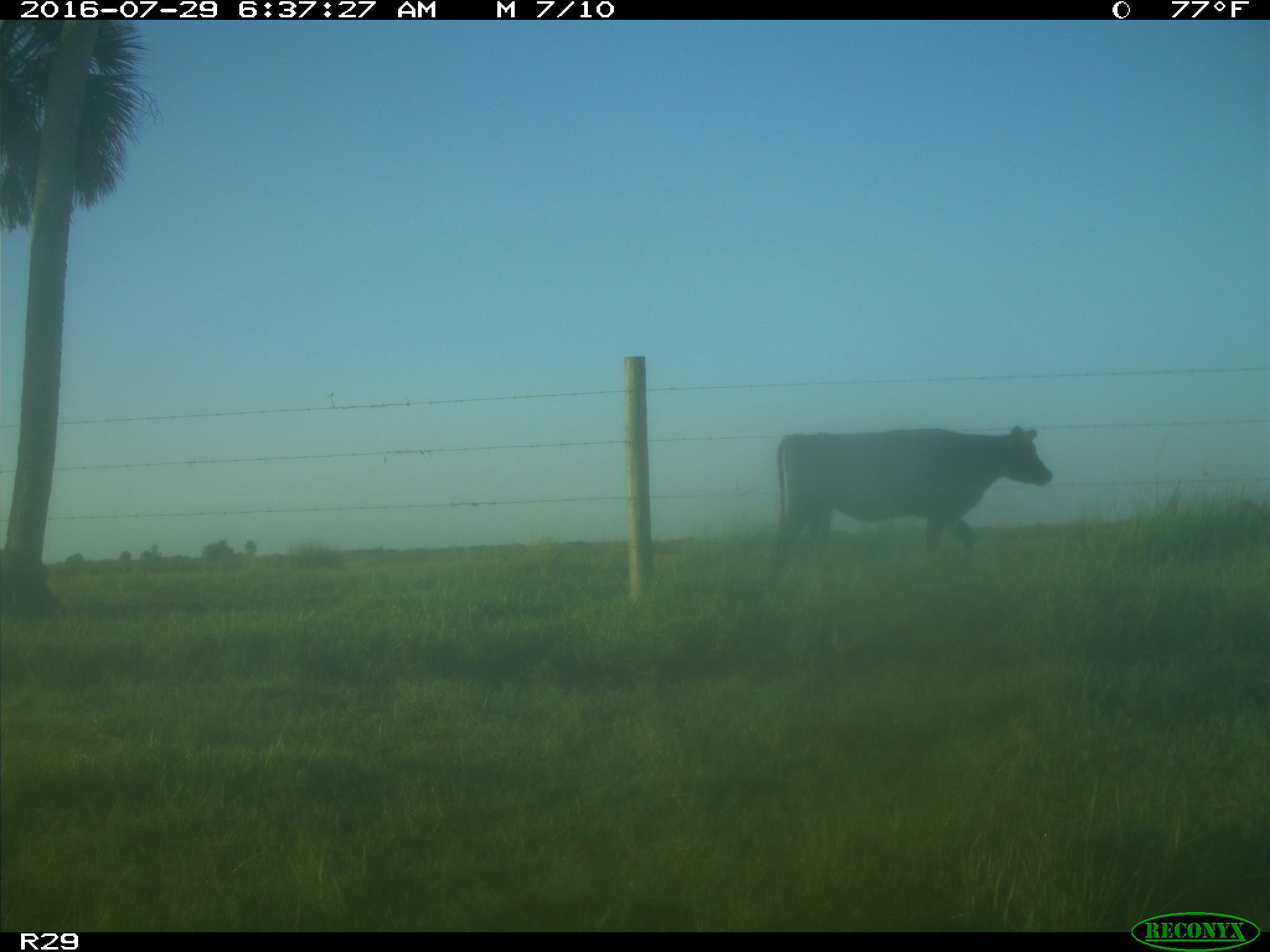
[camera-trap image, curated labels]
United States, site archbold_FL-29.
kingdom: Animalia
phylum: Chordata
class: Mammalia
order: Artiodactyla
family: Bovidae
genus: Bos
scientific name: Bos taurus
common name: domestic cow